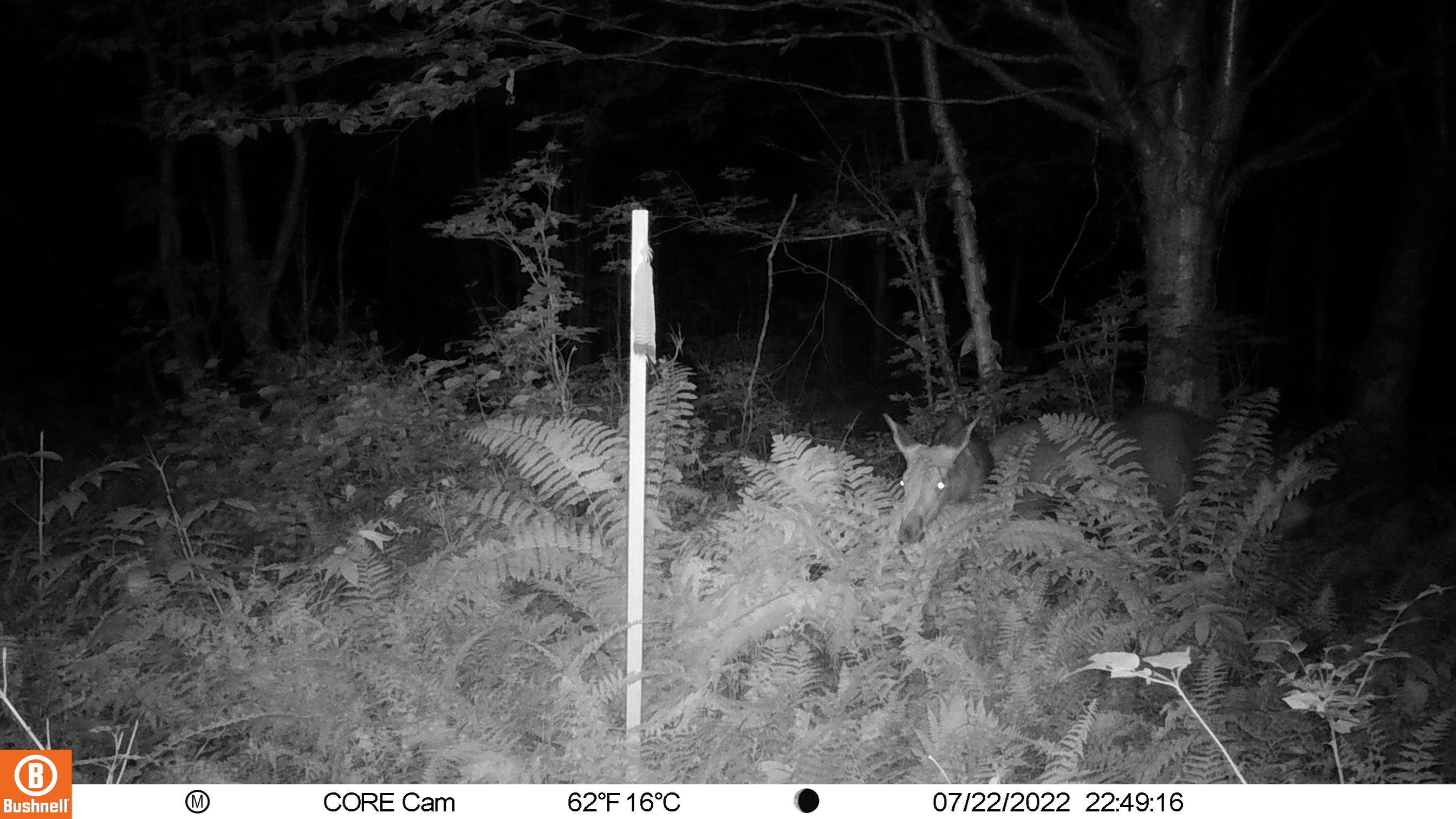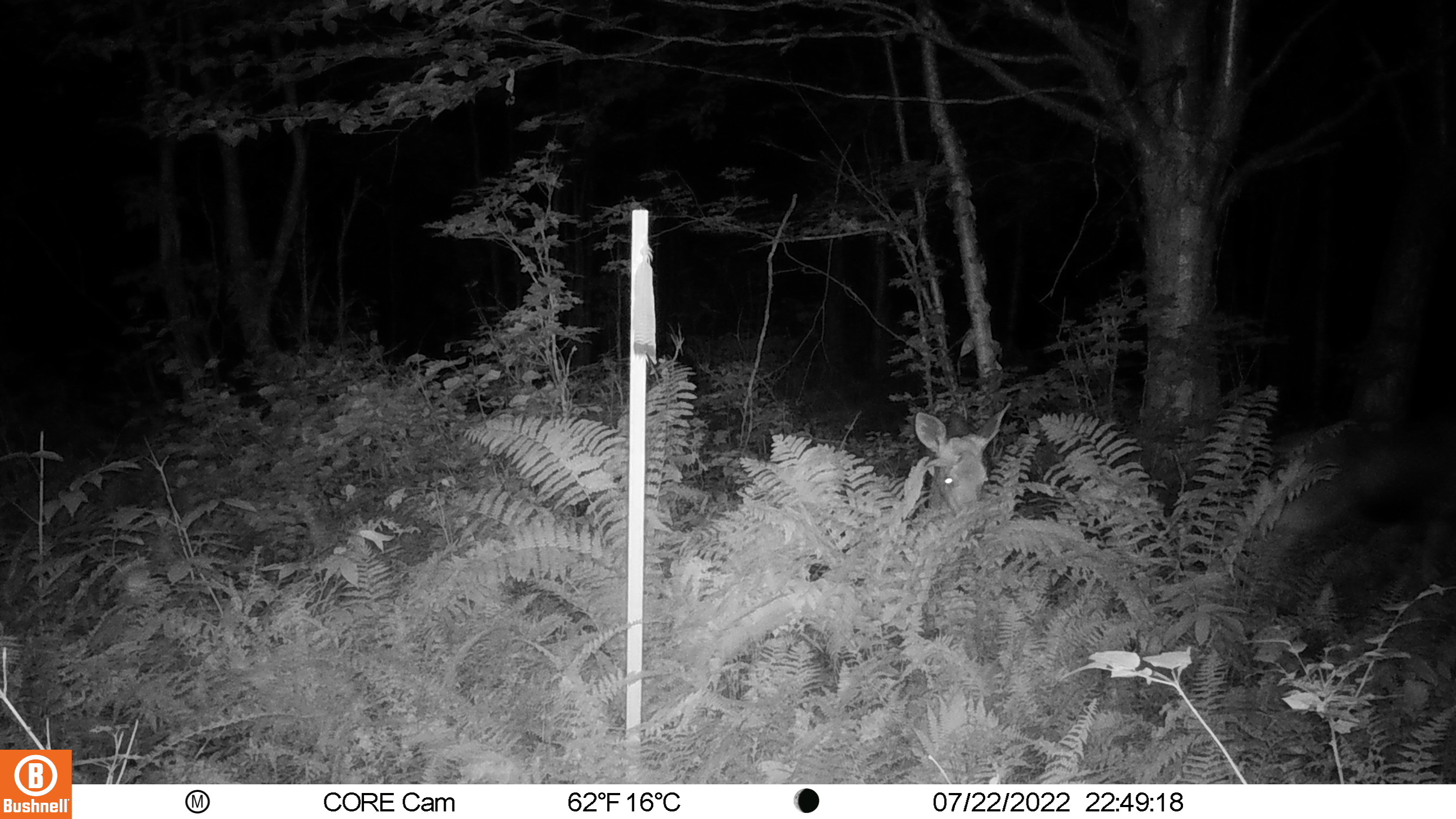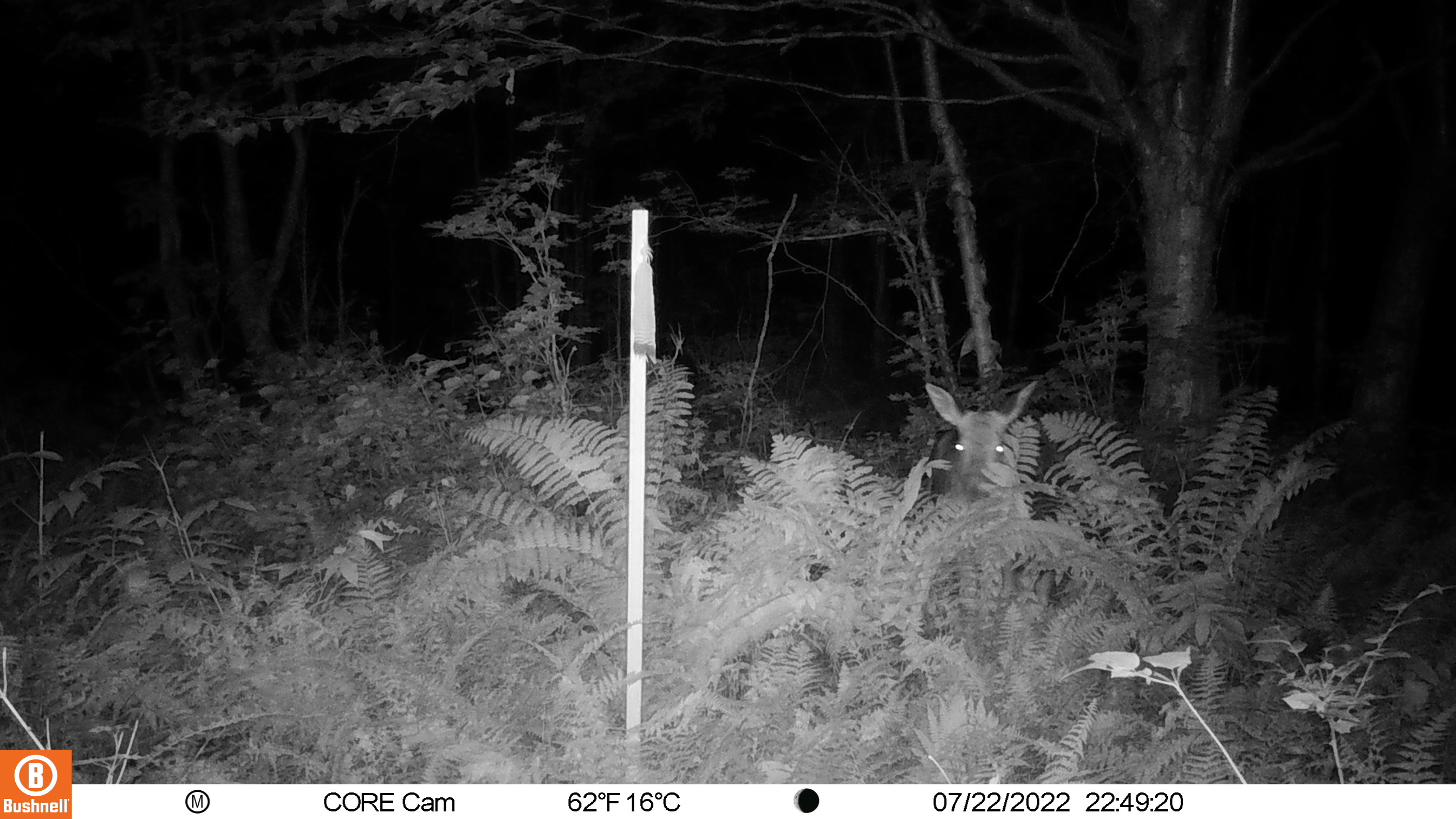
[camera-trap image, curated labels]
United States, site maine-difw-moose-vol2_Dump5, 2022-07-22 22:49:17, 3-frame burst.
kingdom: Animalia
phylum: Chordata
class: Mammalia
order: Artiodactyla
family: Cervidae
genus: Alces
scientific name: Alces alces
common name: moose